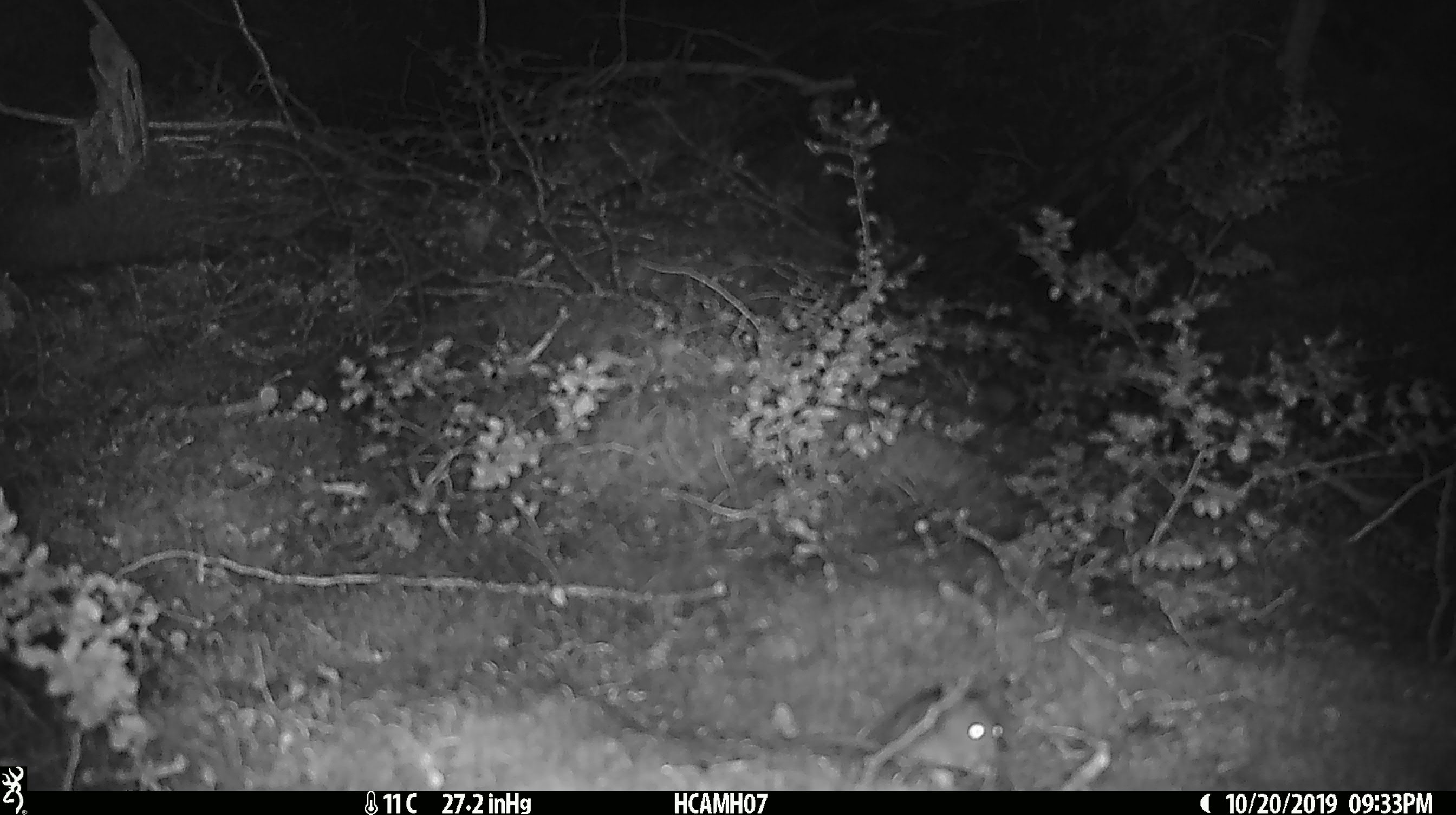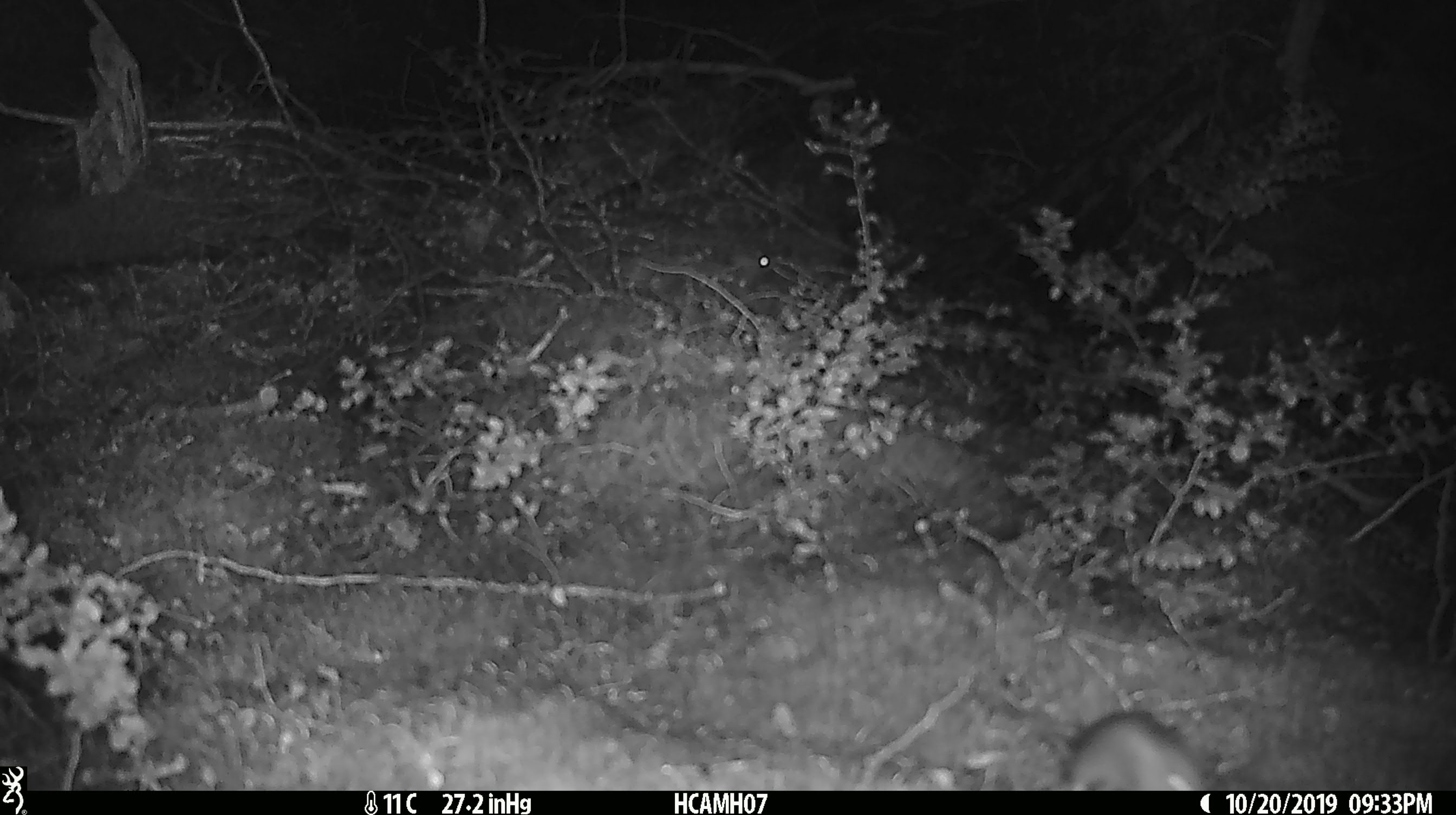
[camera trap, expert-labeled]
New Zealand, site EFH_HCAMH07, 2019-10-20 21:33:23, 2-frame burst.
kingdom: Animalia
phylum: Chordata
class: Mammalia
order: Rodentia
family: Muridae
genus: Mus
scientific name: Mus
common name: mouse